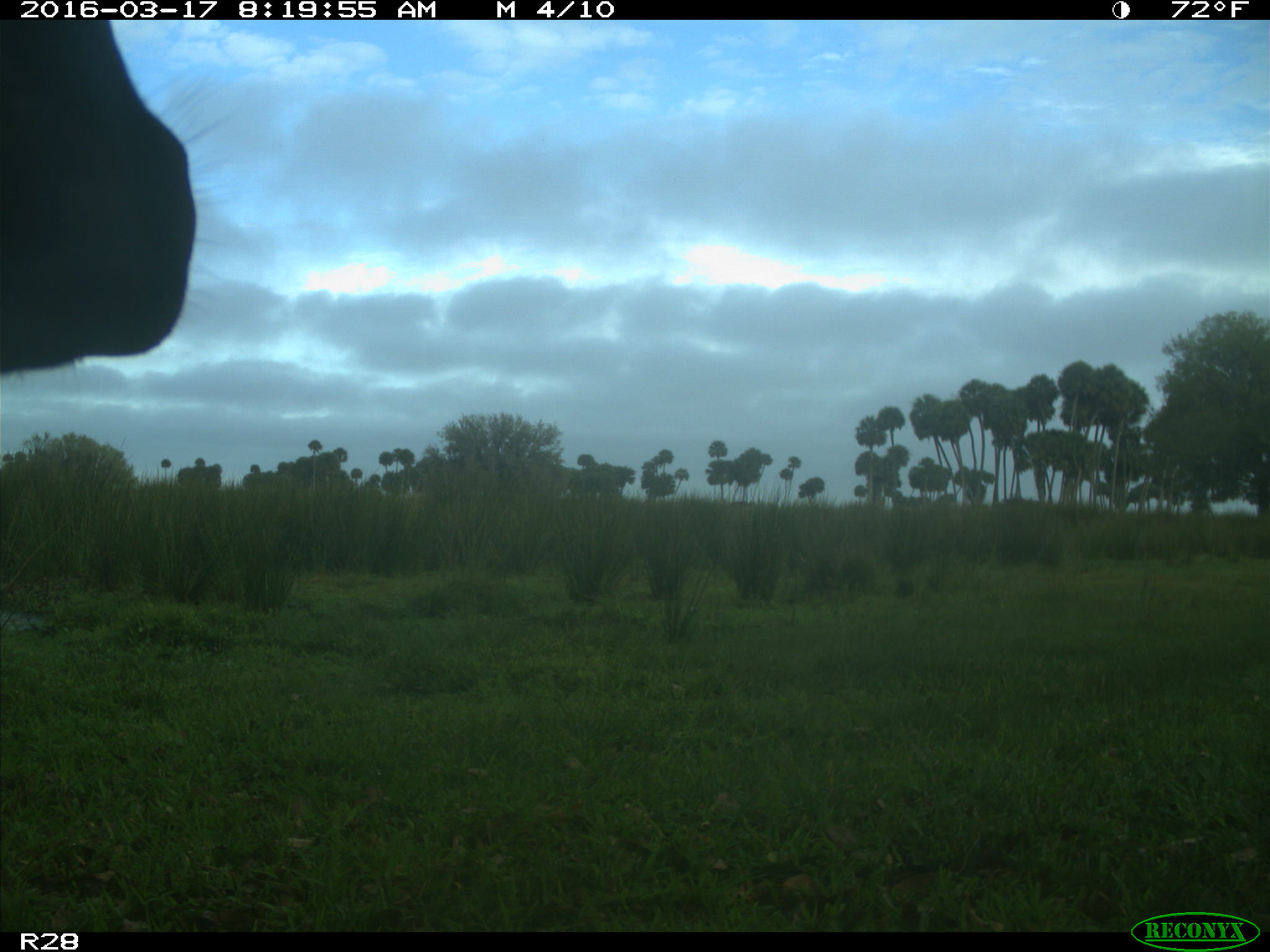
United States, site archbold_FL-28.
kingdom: Animalia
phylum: Chordata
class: Mammalia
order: Artiodactyla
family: Bovidae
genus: Bos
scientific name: Bos taurus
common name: domestic cow